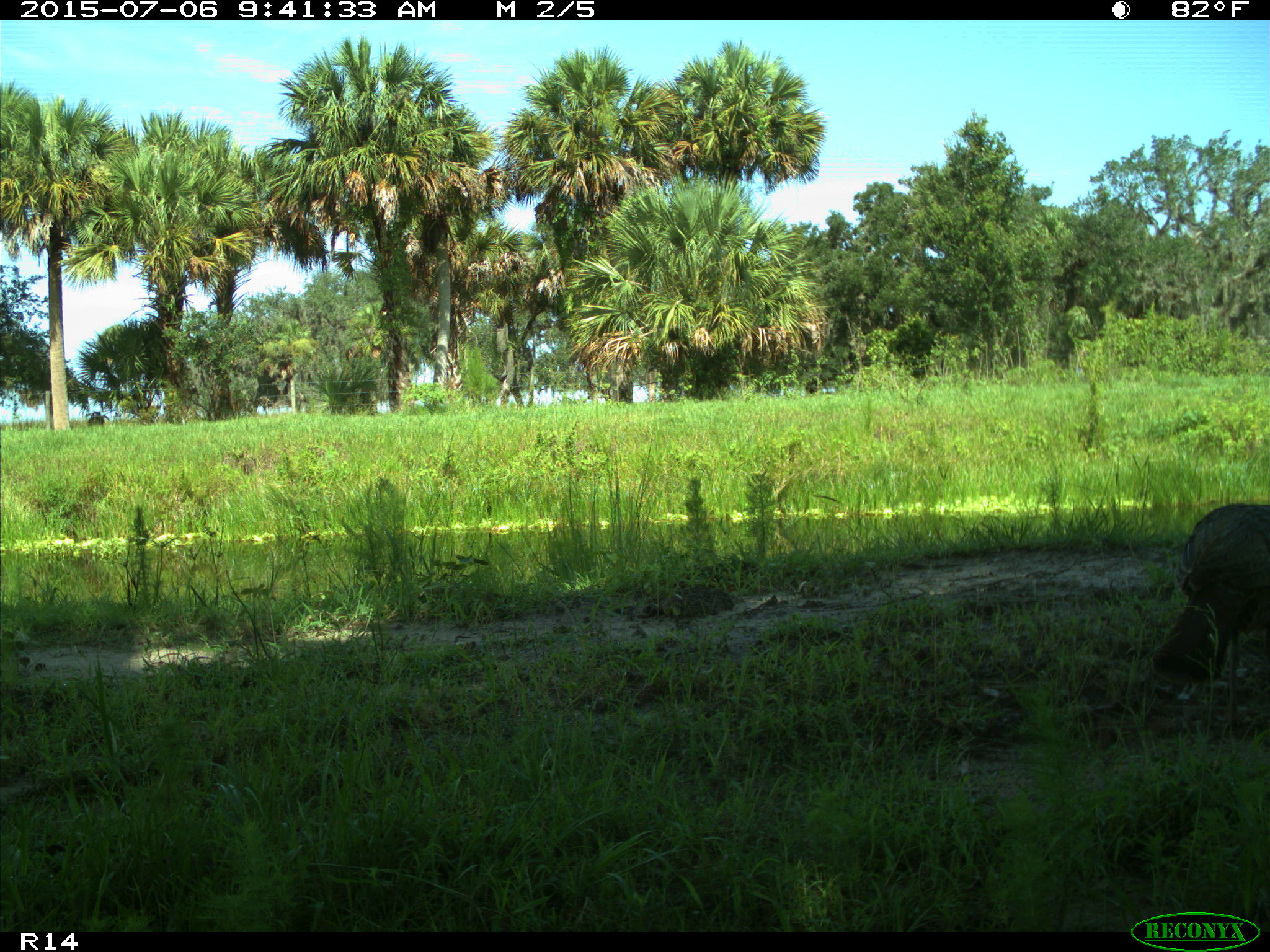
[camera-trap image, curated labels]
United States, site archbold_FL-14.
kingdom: Animalia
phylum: Chordata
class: Aves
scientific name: Aves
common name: birds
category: unidentified bird